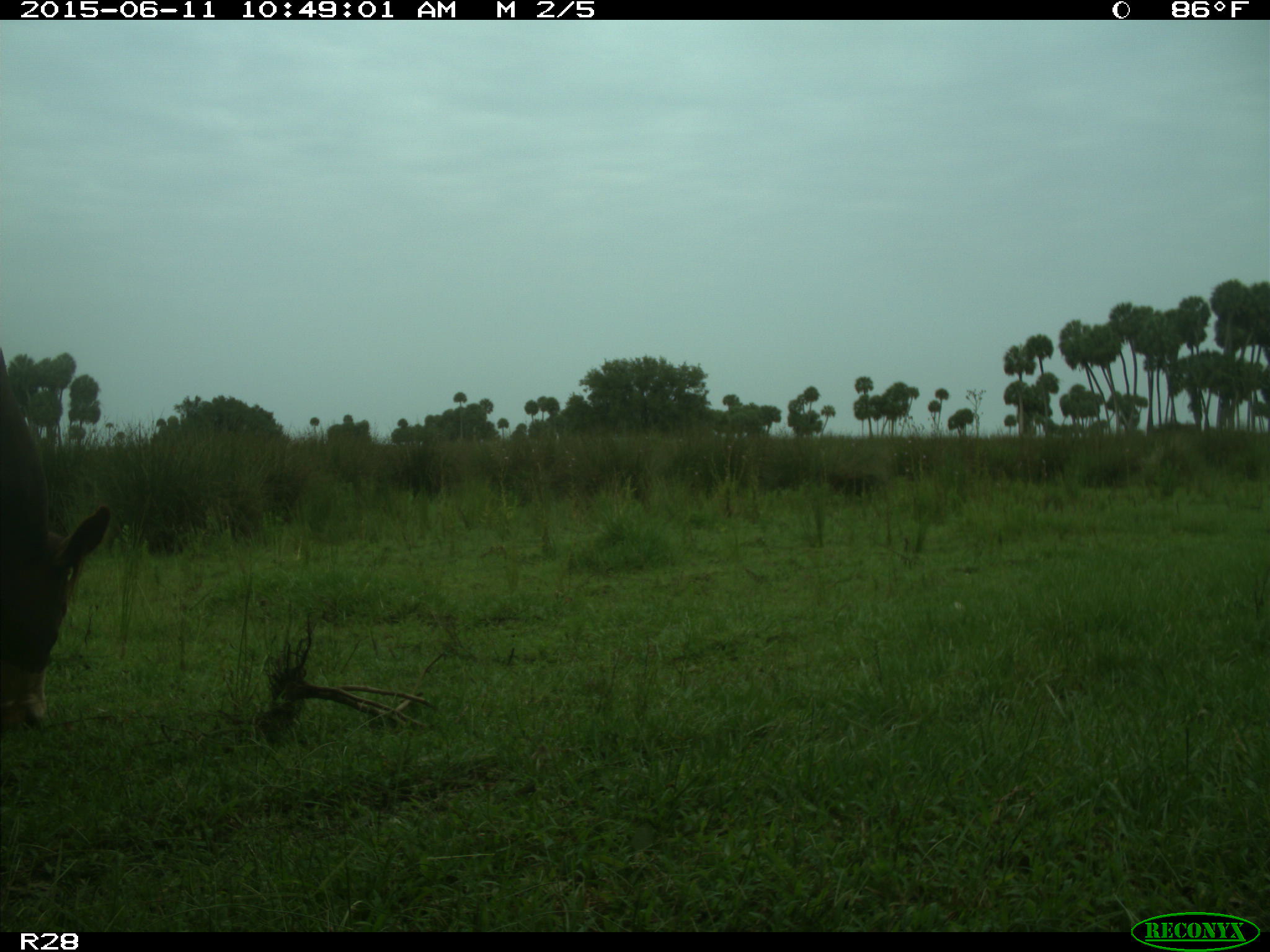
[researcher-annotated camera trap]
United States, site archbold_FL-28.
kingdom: Animalia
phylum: Chordata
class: Mammalia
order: Artiodactyla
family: Bovidae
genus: Bos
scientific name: Bos taurus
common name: domestic cow